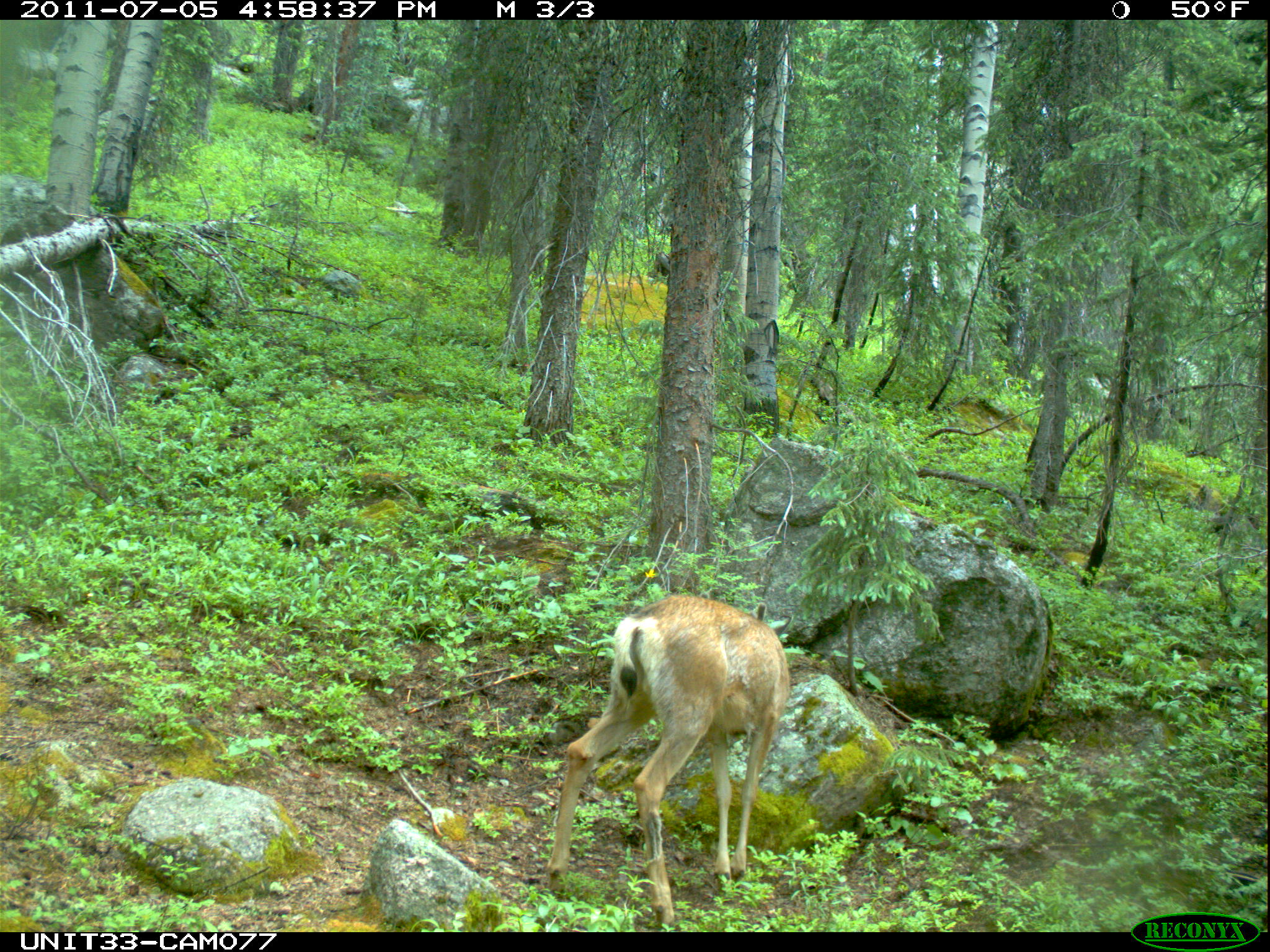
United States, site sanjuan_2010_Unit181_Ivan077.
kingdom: Animalia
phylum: Chordata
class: Mammalia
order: Artiodactyla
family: Cervidae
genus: Odocoileus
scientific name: Odocoileus hemionus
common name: mule deer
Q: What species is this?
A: Odocoileus hemionus (mule deer).